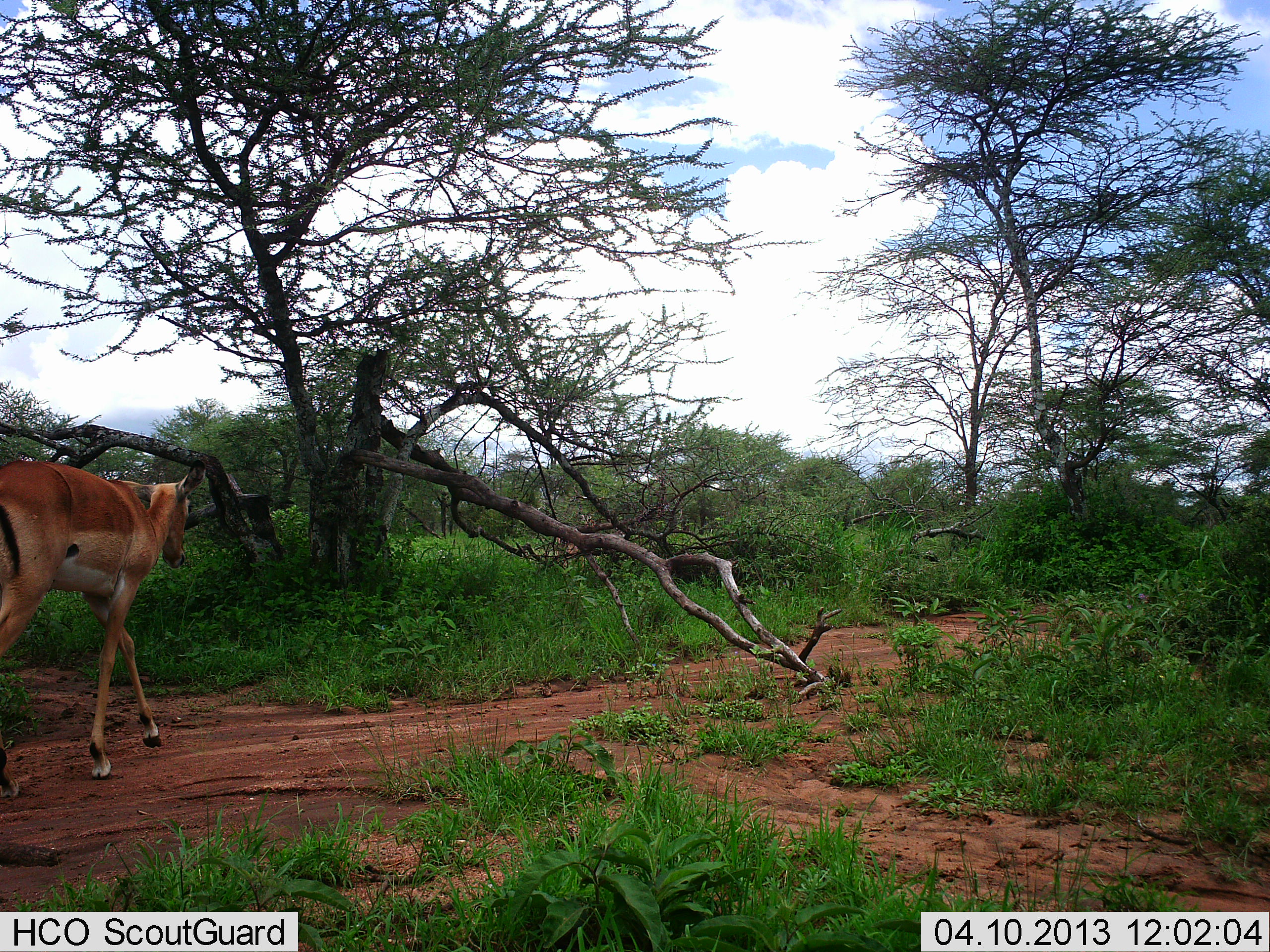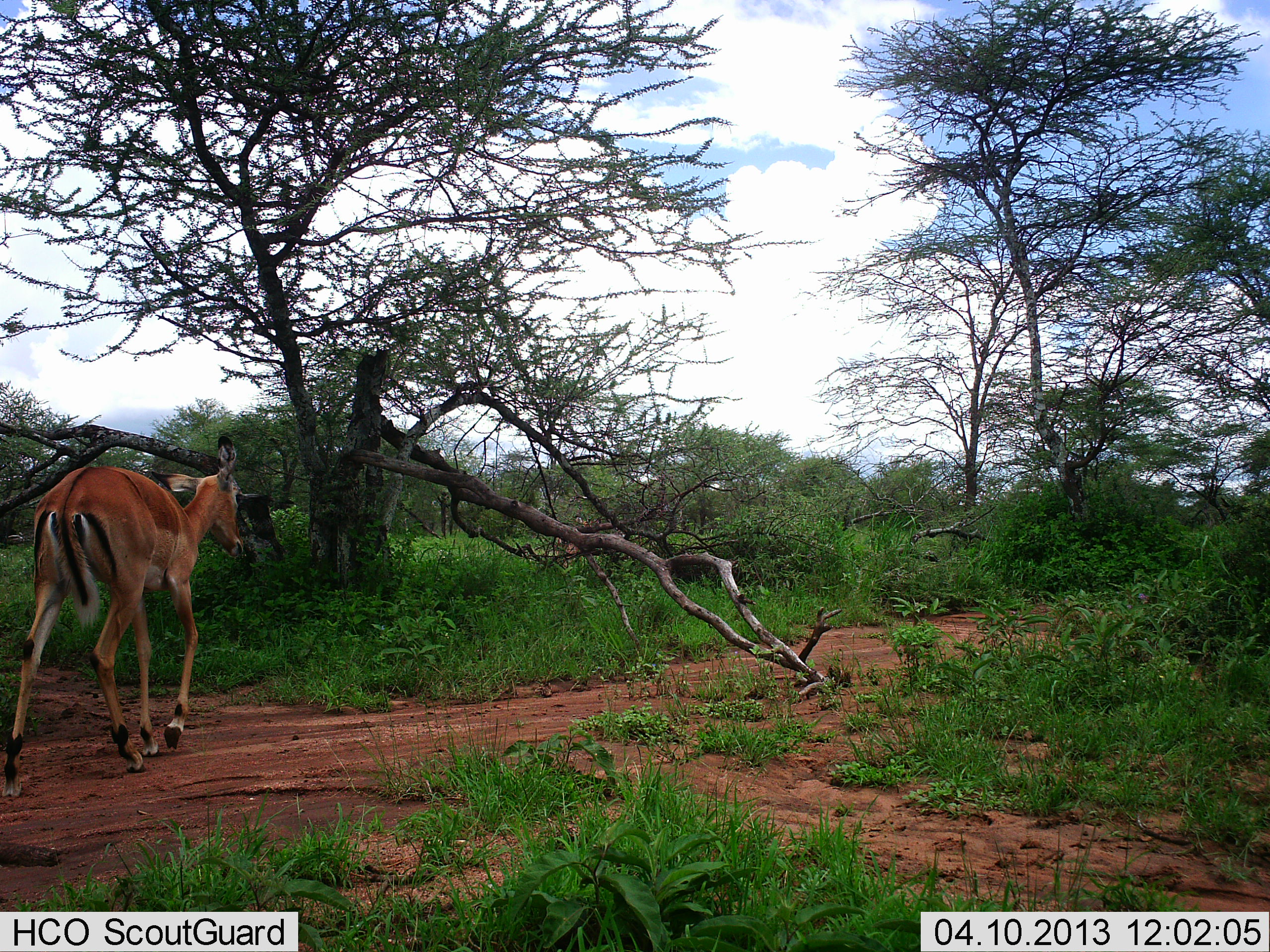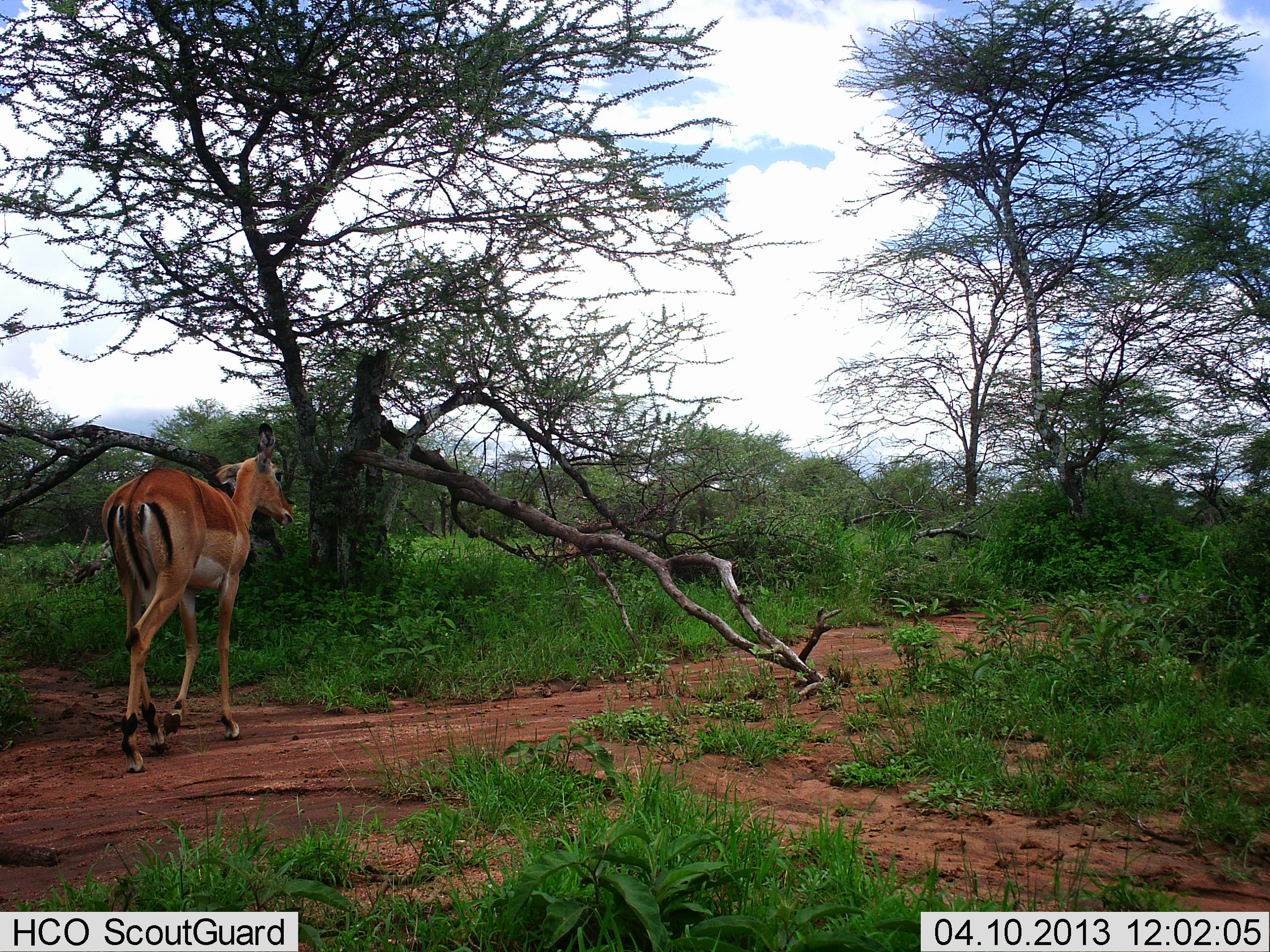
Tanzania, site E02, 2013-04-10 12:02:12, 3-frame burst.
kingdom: Animalia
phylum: Chordata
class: Mammalia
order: Artiodactyla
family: Bovidae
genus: Aepyceros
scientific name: Aepyceros melampus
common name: impala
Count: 1.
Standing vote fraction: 0%.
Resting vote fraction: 0%.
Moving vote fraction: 100%.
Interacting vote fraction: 0%.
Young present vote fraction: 0%.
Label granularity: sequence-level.